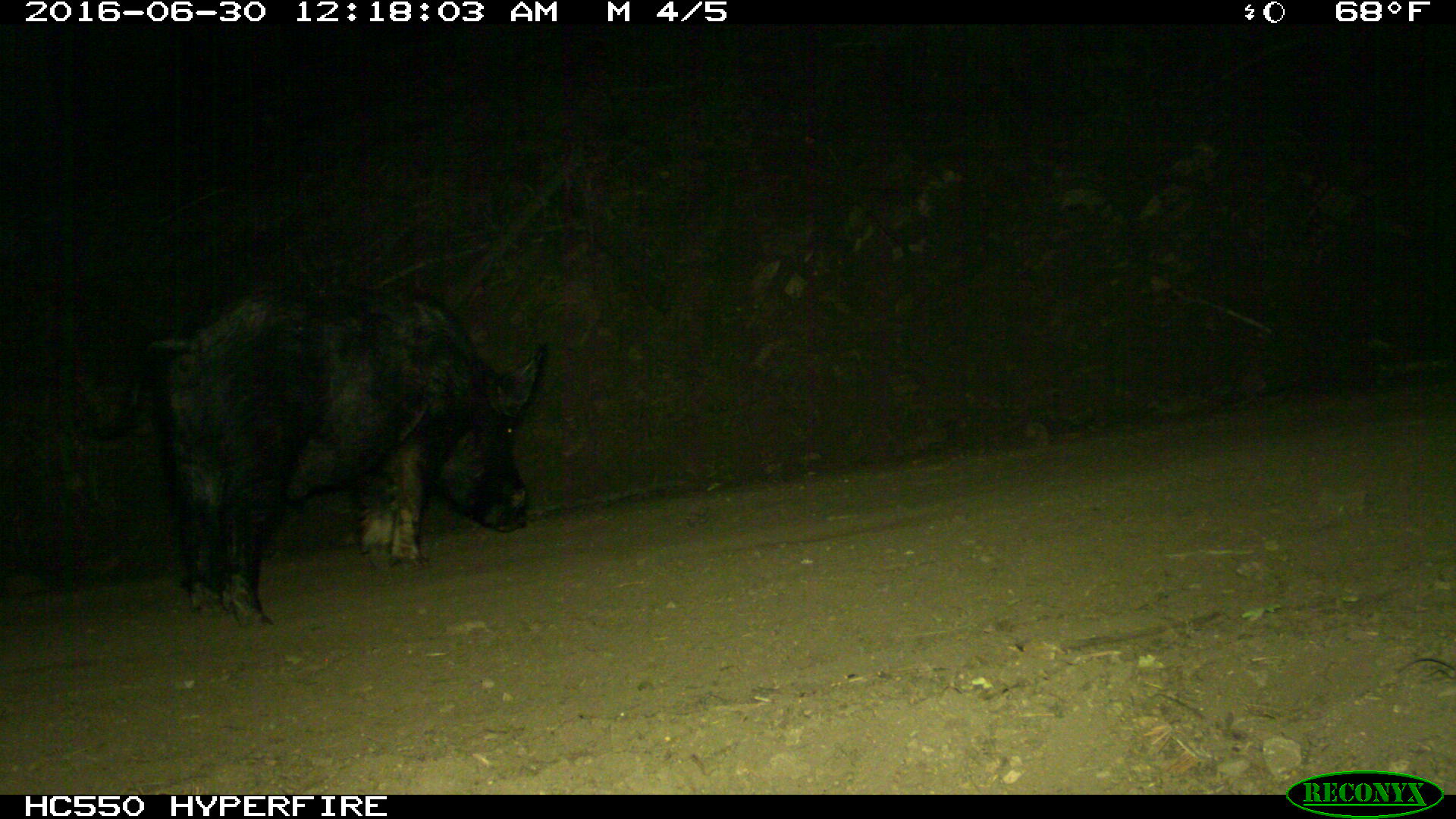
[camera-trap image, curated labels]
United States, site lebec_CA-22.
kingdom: Animalia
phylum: Chordata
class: Mammalia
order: Artiodactyla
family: Suidae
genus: Sus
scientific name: Sus scrofa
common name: wild boar